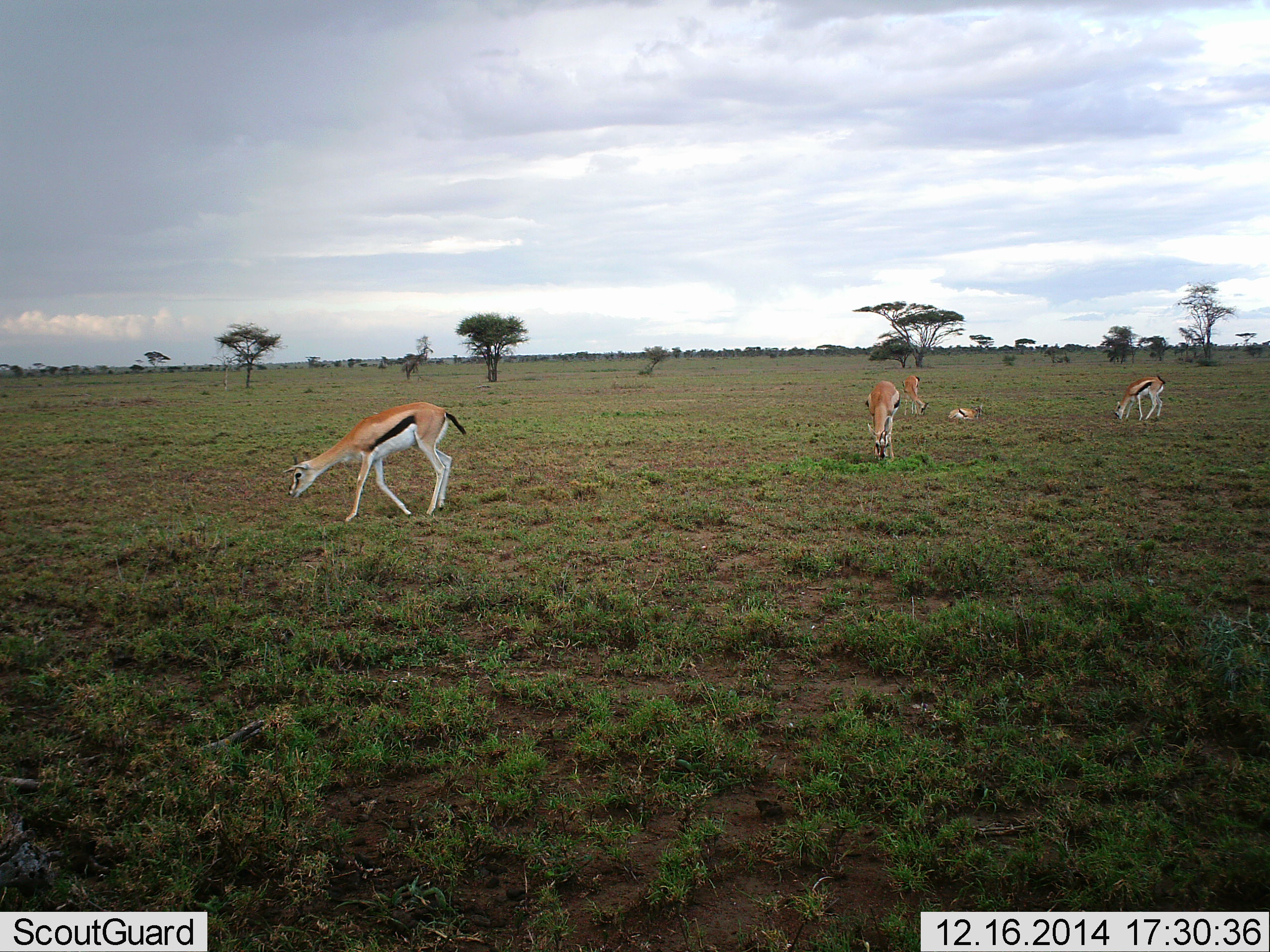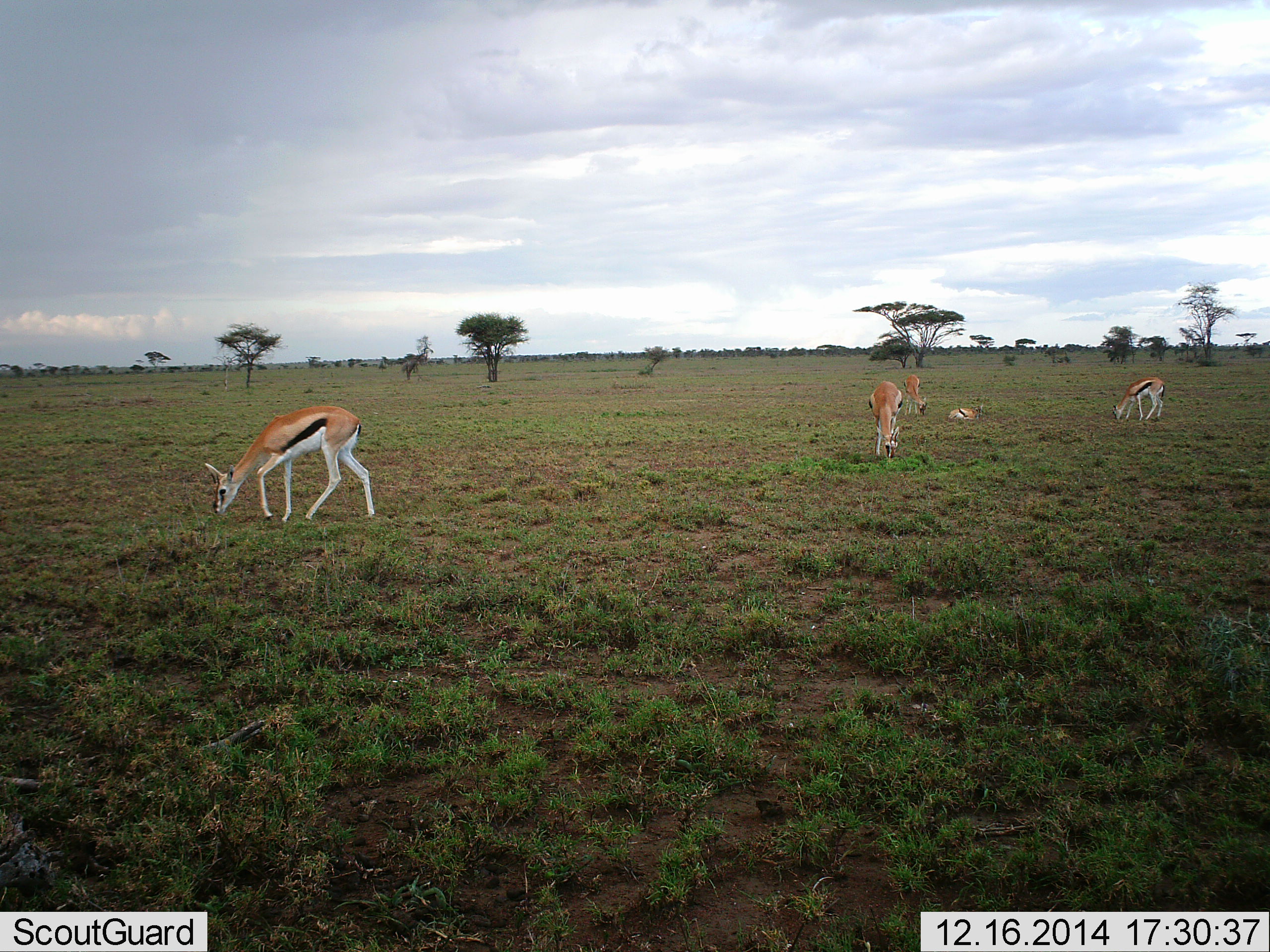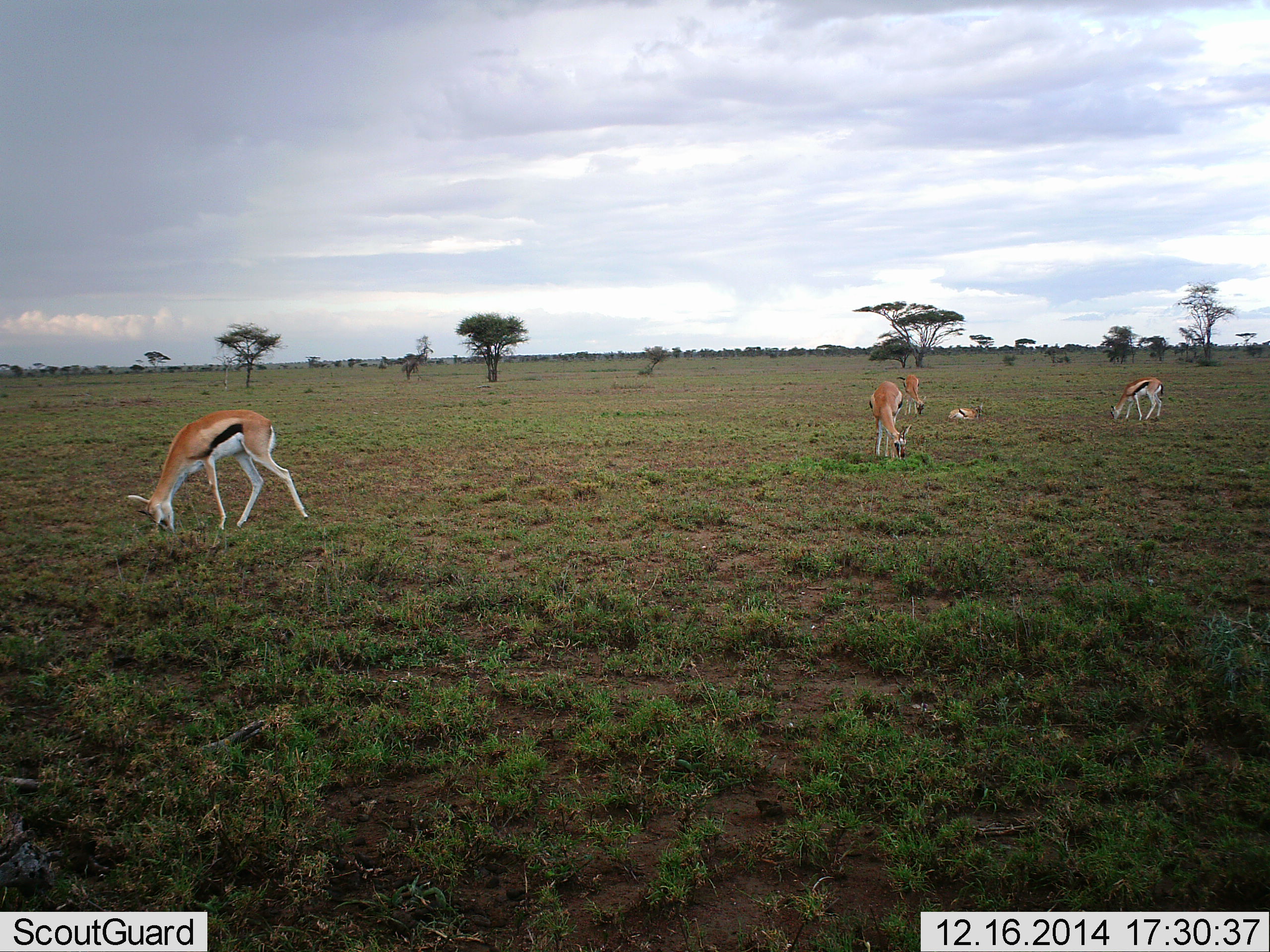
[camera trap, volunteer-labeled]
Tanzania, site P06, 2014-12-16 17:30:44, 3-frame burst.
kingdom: Animalia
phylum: Chordata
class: Mammalia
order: Artiodactyla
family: Bovidae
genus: Eudorcas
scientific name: Eudorcas thomsonii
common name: thomson's gazelle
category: gazellethomsons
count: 5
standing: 10%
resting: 90%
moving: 10%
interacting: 0%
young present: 0%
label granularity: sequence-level